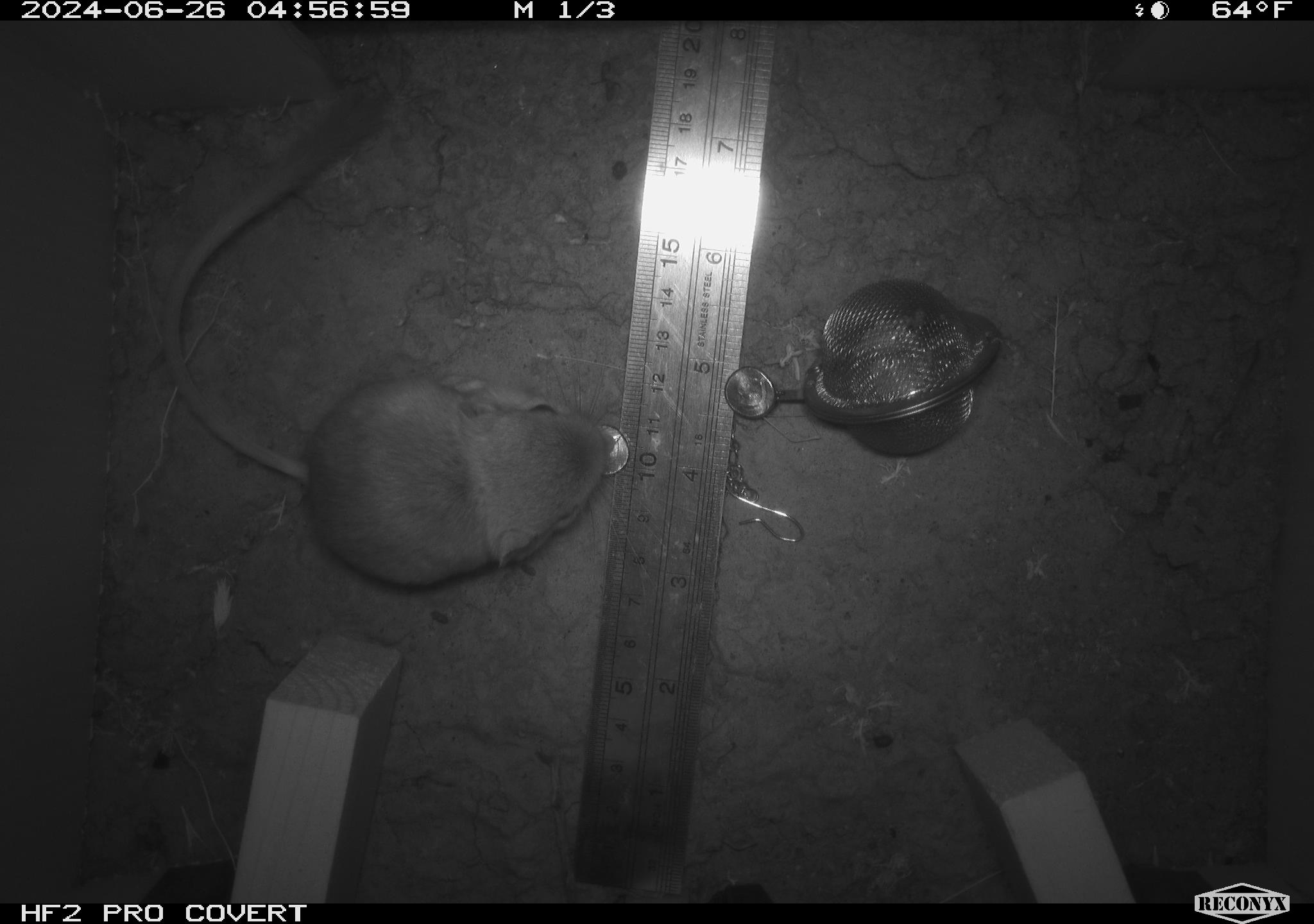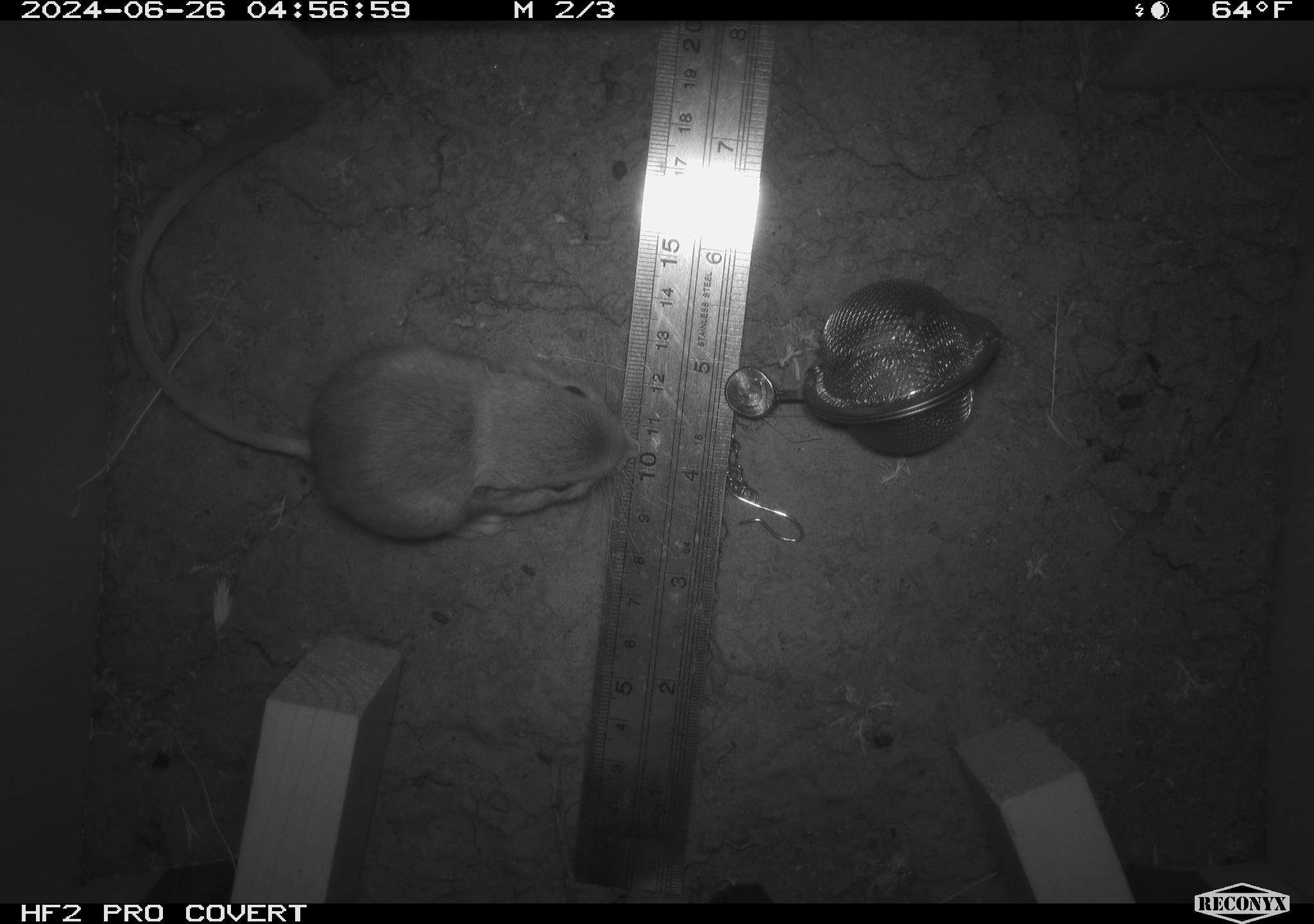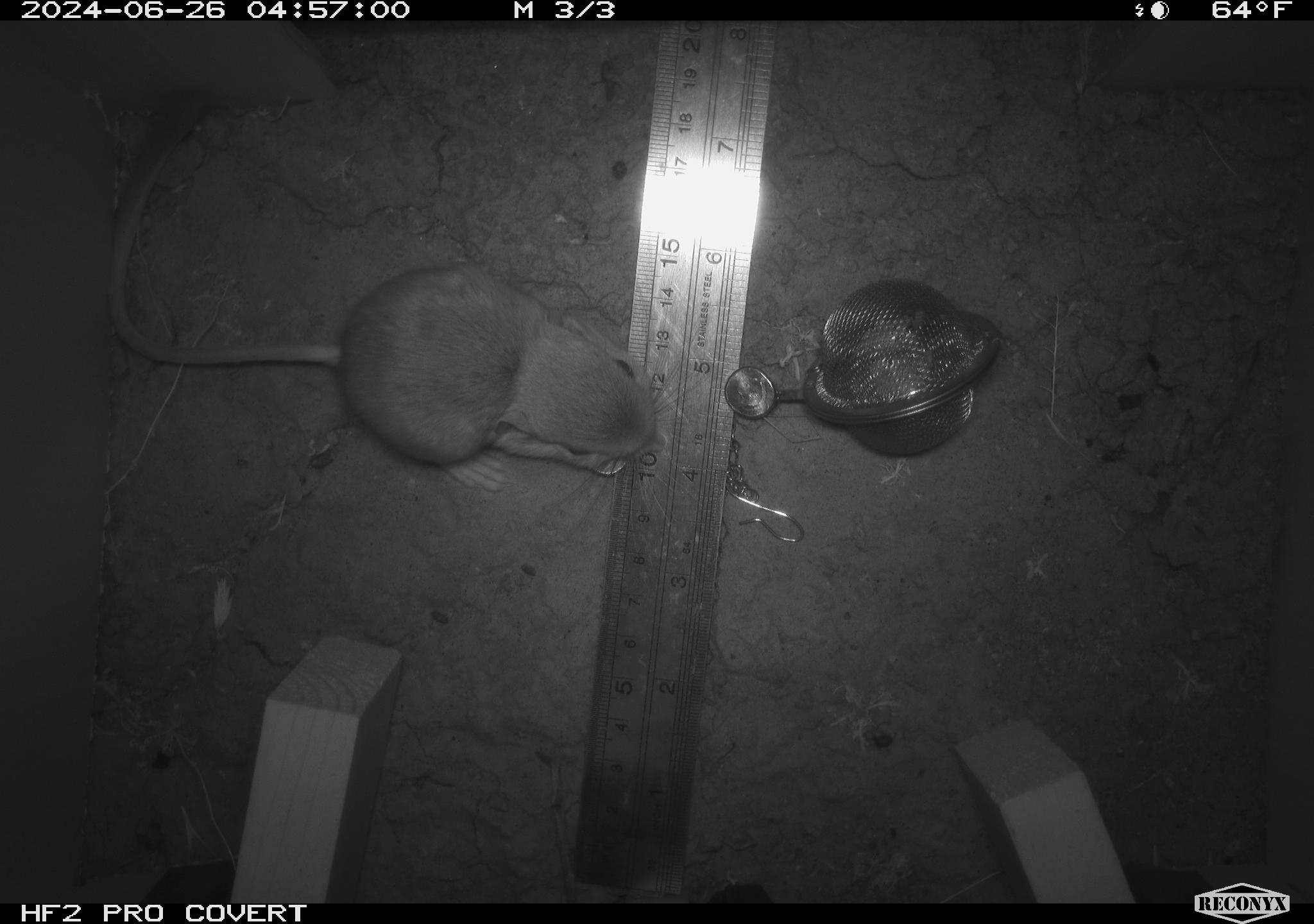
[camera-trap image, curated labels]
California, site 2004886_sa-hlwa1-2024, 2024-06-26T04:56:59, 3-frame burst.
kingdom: Animalia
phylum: Chordata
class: Mammalia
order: Rodentia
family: Heteromyidae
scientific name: Heteromyidae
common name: kangaroo rats and pocket mice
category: heteromyidae family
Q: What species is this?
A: Heteromyidae family (kangaroo rats and pocket mice) (Heteromyidae).